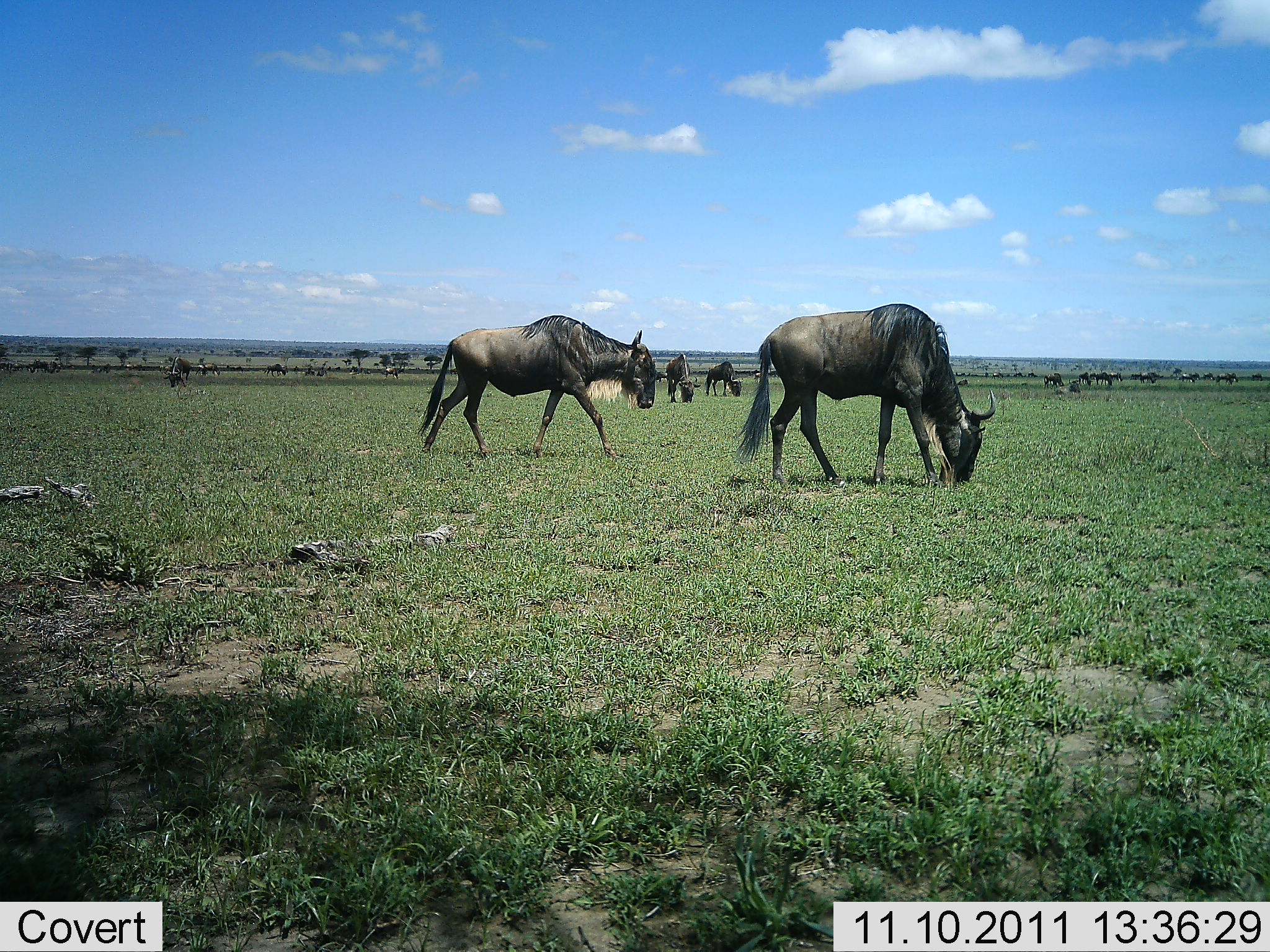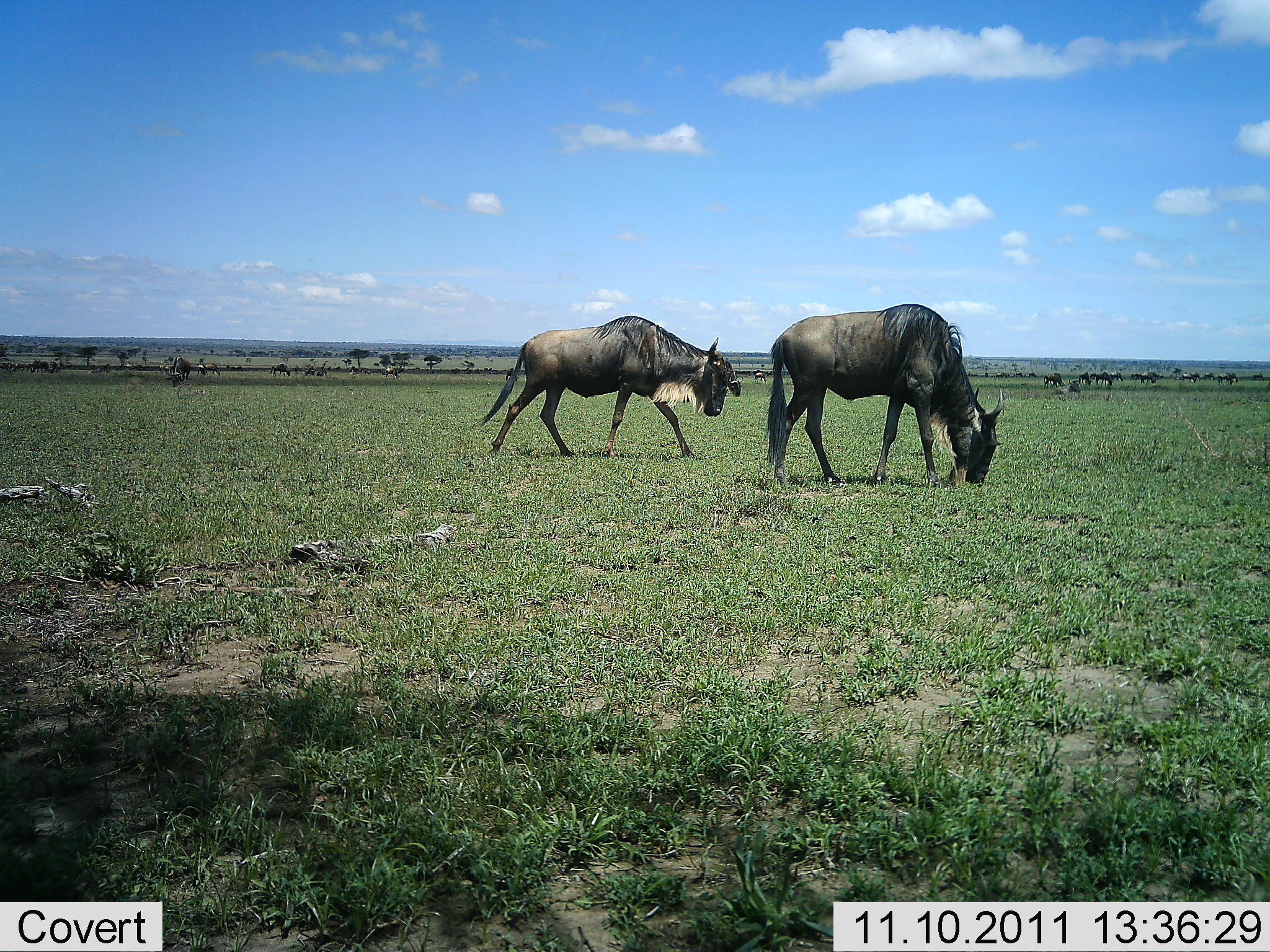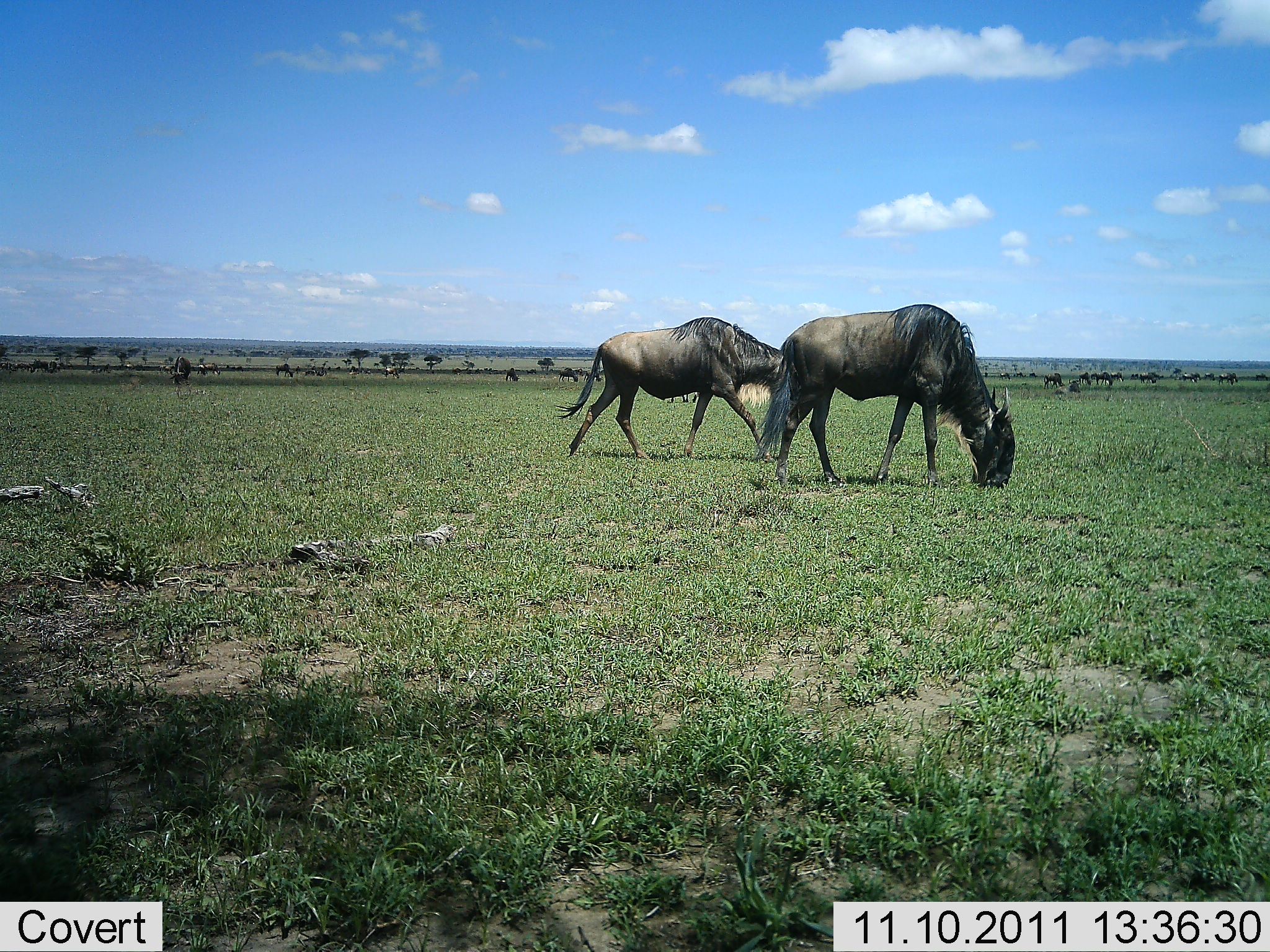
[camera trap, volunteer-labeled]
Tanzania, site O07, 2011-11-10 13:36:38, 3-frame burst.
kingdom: Animalia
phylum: Chordata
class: Mammalia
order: Artiodactyla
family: Bovidae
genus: Connochaetes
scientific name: Connochaetes taurinus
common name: blue wildebeest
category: wildebeest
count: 4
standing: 30%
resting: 0%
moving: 60%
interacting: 0%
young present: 0%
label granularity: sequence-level